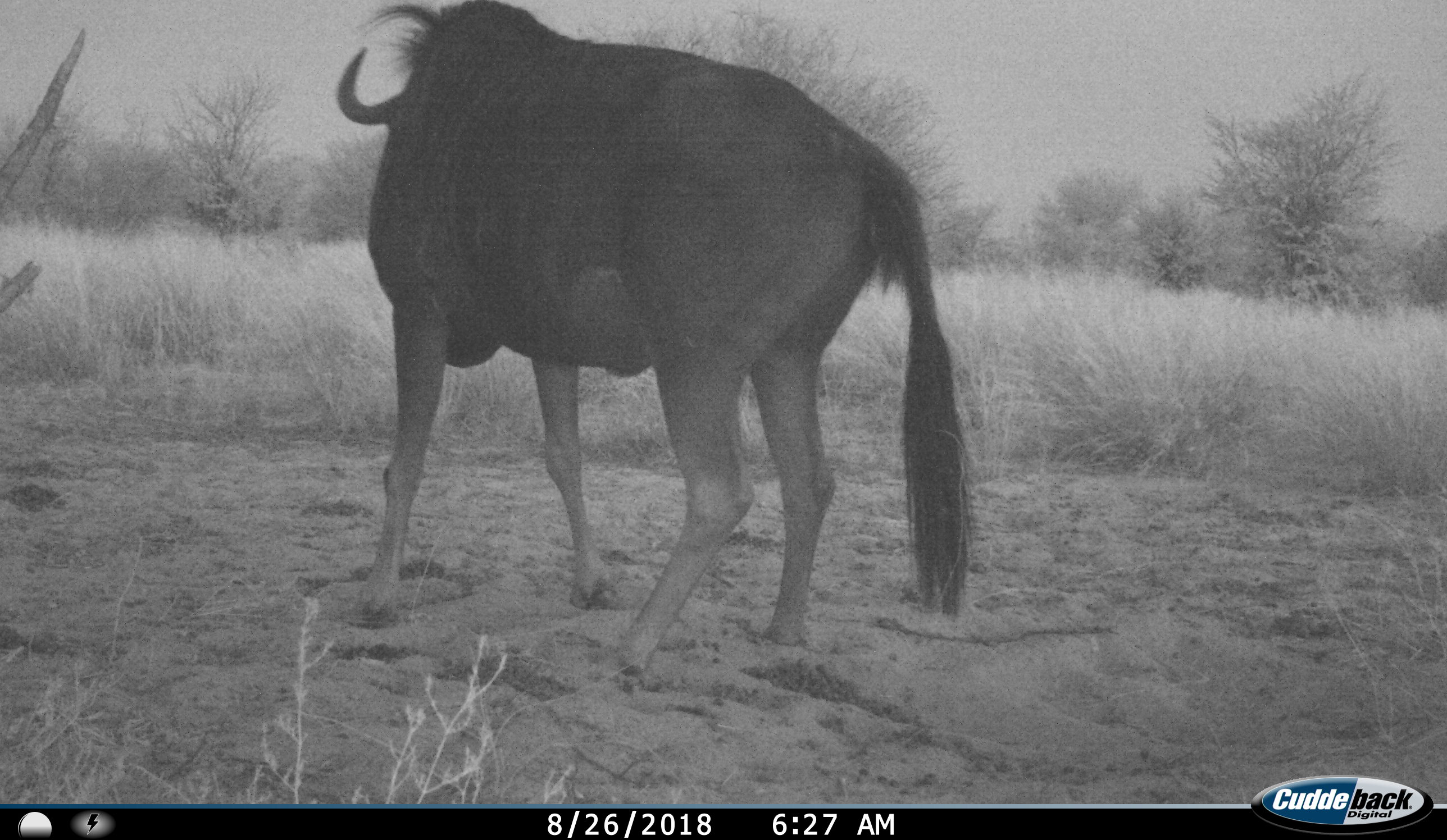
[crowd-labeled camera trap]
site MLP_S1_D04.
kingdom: Animalia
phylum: Chordata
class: Mammalia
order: Artiodactyla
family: Bovidae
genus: Connochaetes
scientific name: Connochaetes taurinus taurinus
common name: blue wildebeest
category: wildebeestblue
Wildebeestblue (blue wildebeest) (Connochaetes taurinus taurinus), count 1. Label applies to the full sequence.